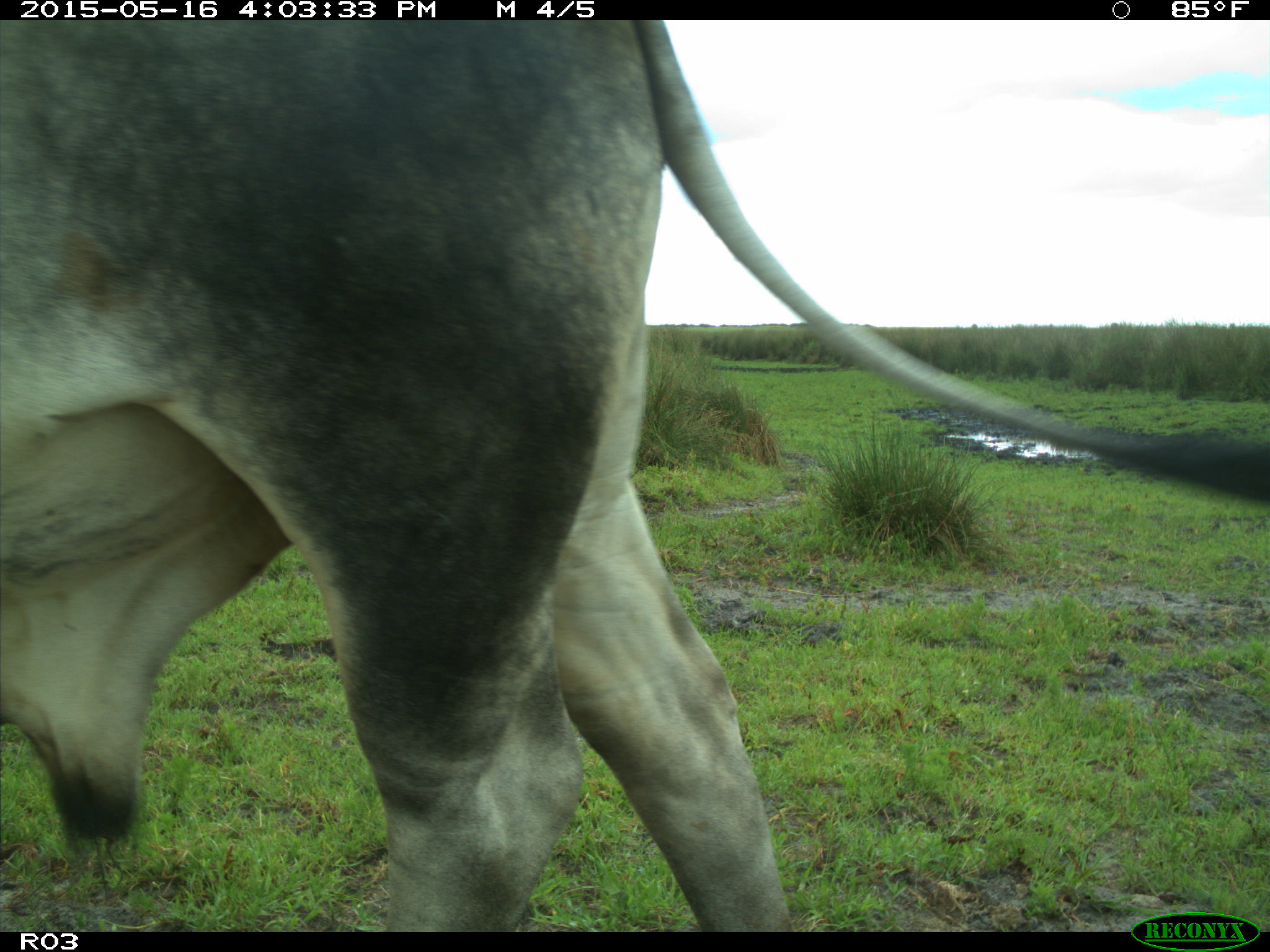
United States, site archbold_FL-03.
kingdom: Animalia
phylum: Chordata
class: Mammalia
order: Artiodactyla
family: Bovidae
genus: Bos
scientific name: Bos taurus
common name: domestic cow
Bos taurus (domestic cow).